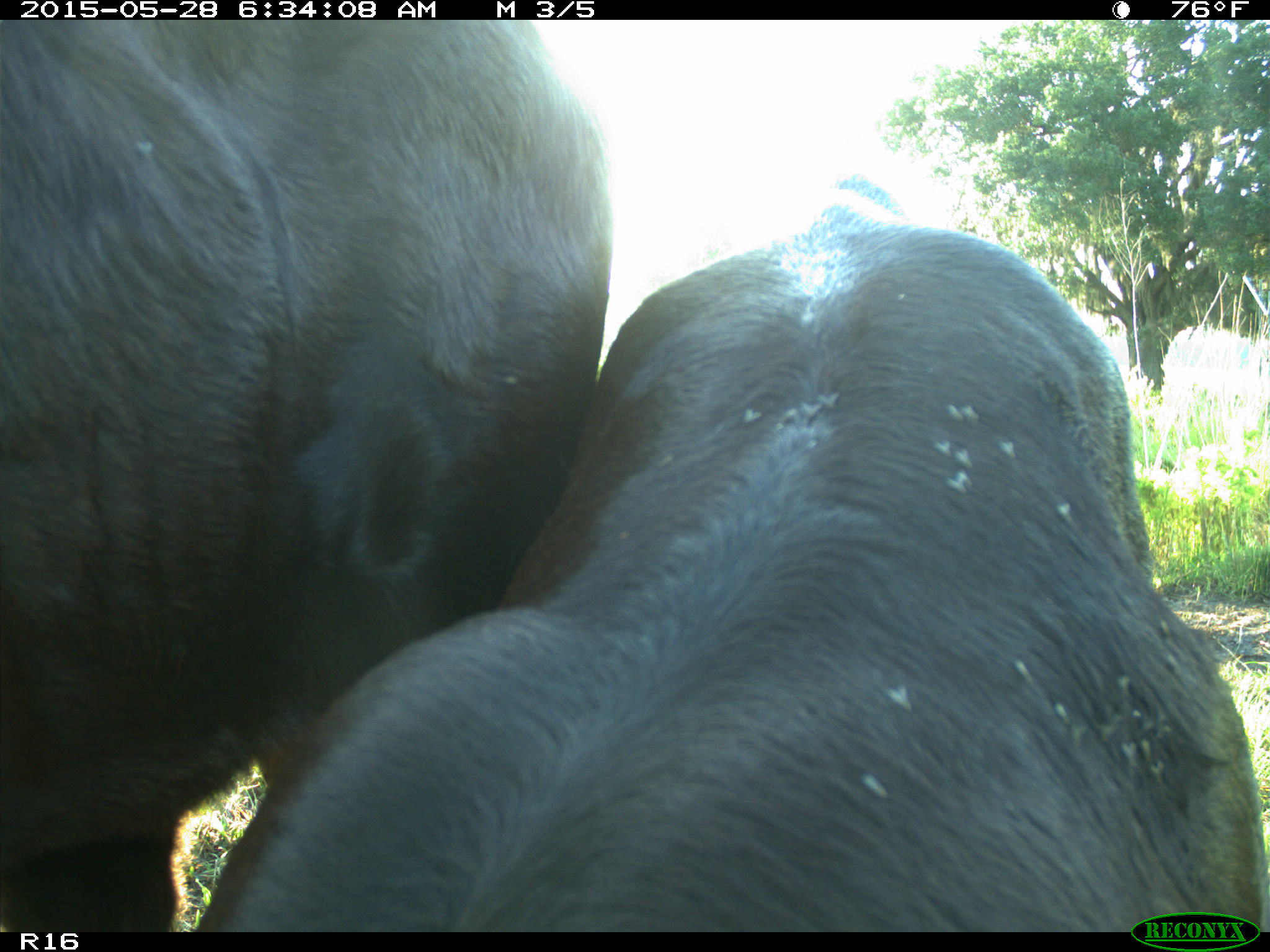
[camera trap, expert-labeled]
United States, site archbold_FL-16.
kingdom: Animalia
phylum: Chordata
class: Mammalia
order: Artiodactyla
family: Bovidae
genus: Bos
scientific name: Bos taurus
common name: domestic cow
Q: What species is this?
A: Bos taurus (domestic cow).